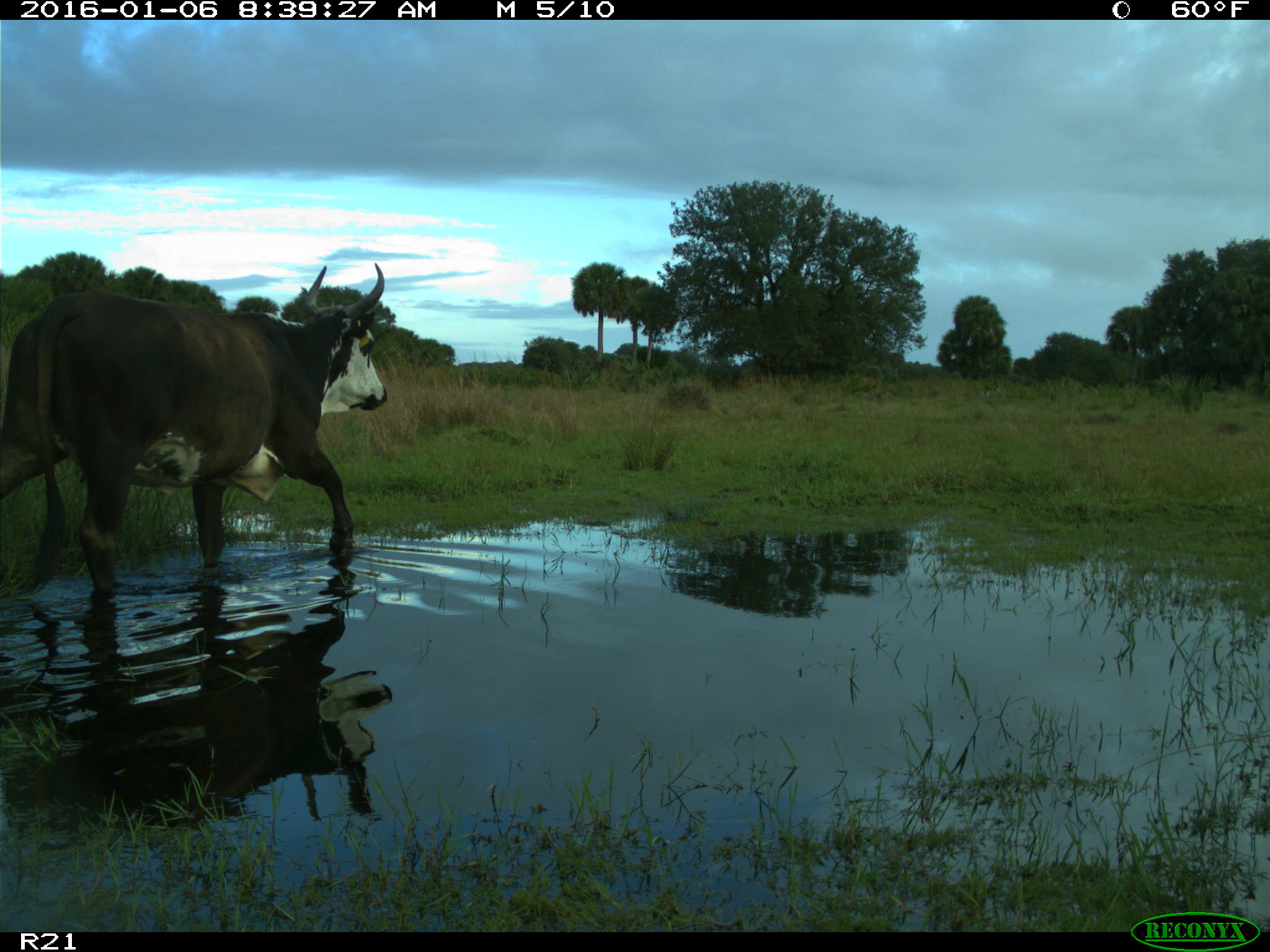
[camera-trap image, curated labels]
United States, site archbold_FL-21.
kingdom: Animalia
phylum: Chordata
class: Mammalia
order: Artiodactyla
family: Bovidae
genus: Bos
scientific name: Bos taurus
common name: domestic cow